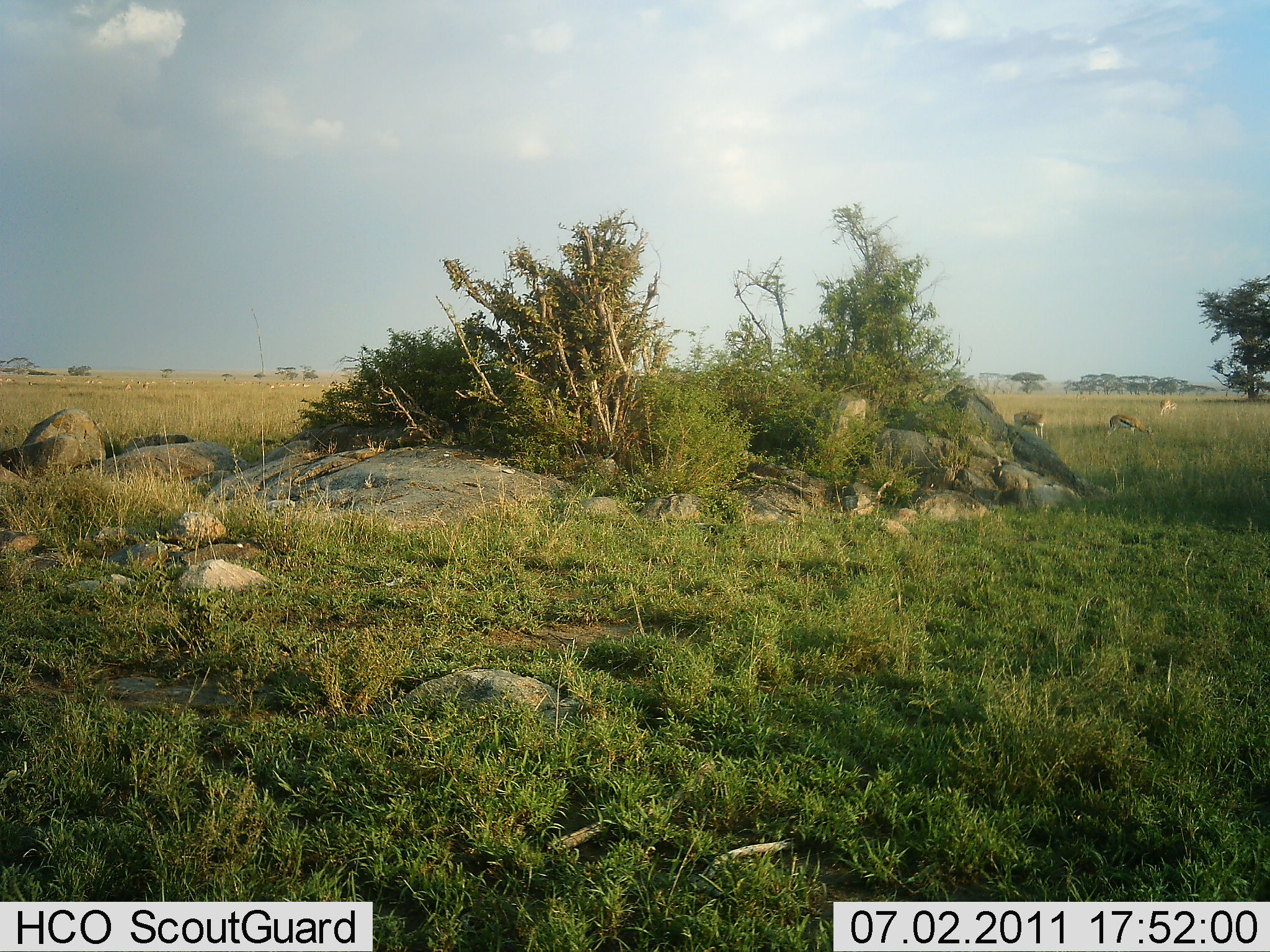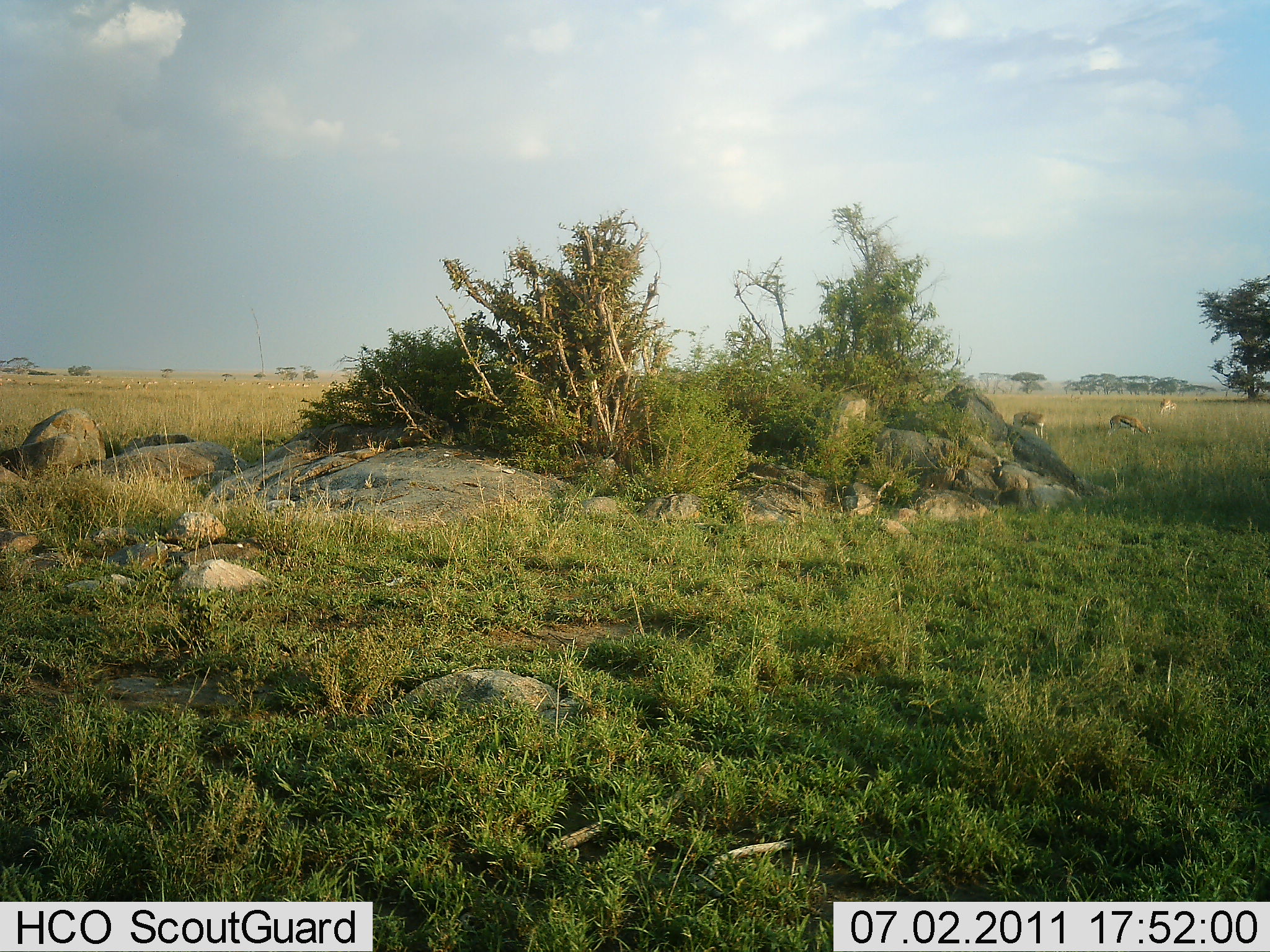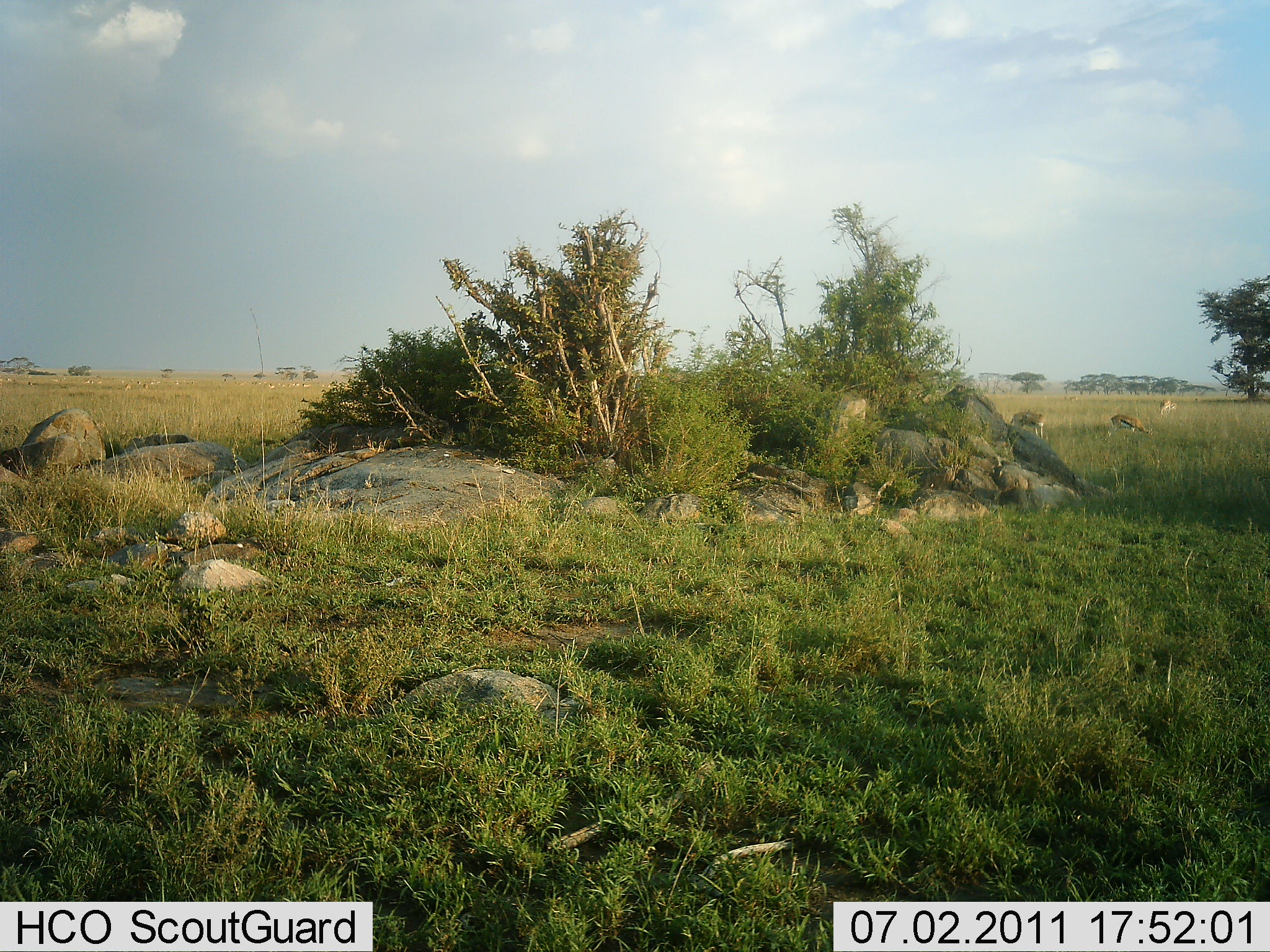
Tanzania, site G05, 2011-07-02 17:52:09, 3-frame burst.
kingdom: Animalia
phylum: Chordata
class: Mammalia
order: Artiodactyla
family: Bovidae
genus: Eudorcas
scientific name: Eudorcas thomsonii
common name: thomson's gazelle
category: gazellethomsons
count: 3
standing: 57%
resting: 0%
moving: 0%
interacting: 0%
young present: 0%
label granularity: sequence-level